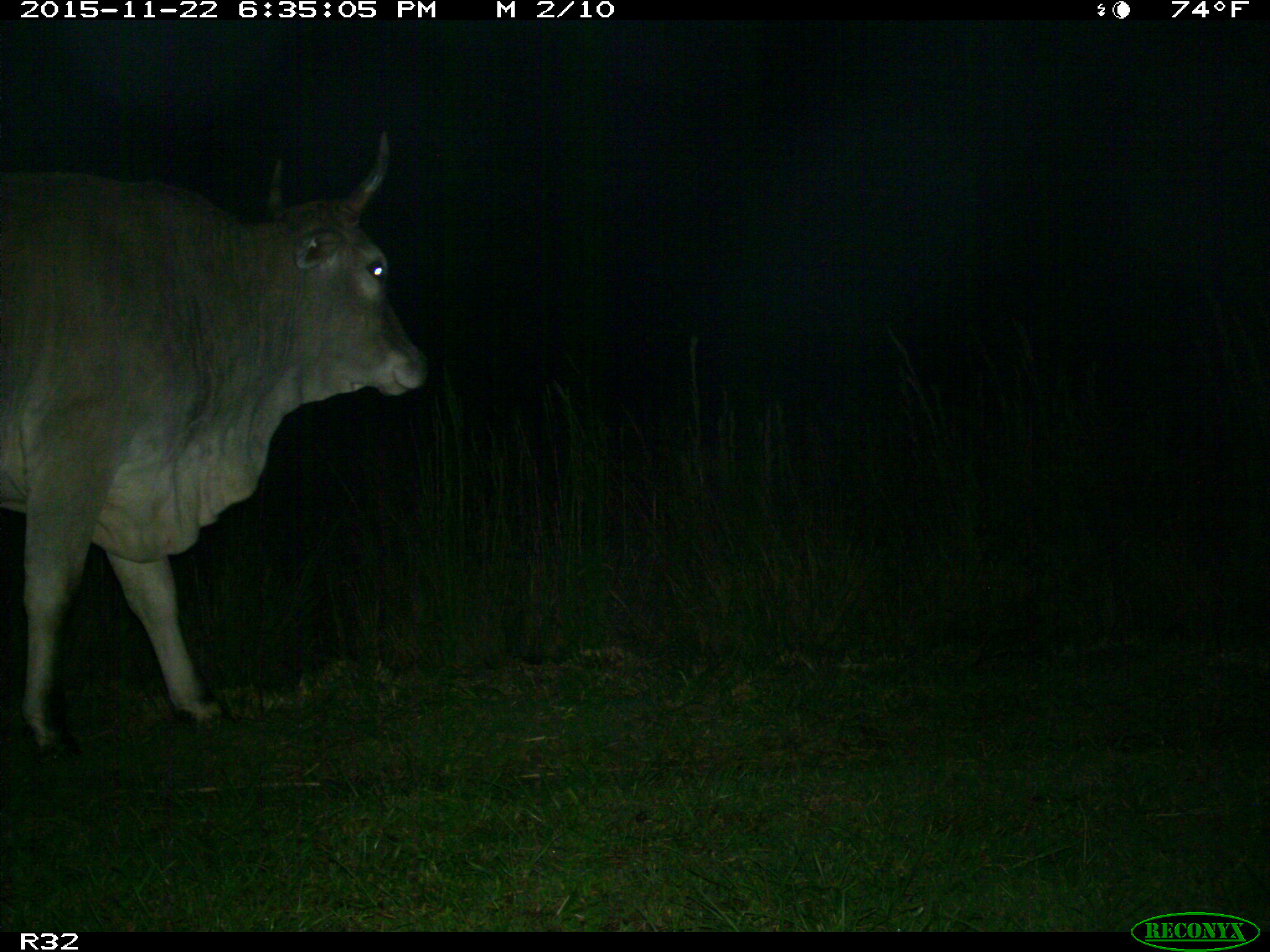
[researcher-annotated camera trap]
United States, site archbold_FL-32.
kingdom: Animalia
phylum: Chordata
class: Mammalia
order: Artiodactyla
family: Bovidae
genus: Bos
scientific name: Bos taurus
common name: domestic cow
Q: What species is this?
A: Bos taurus (domestic cow).